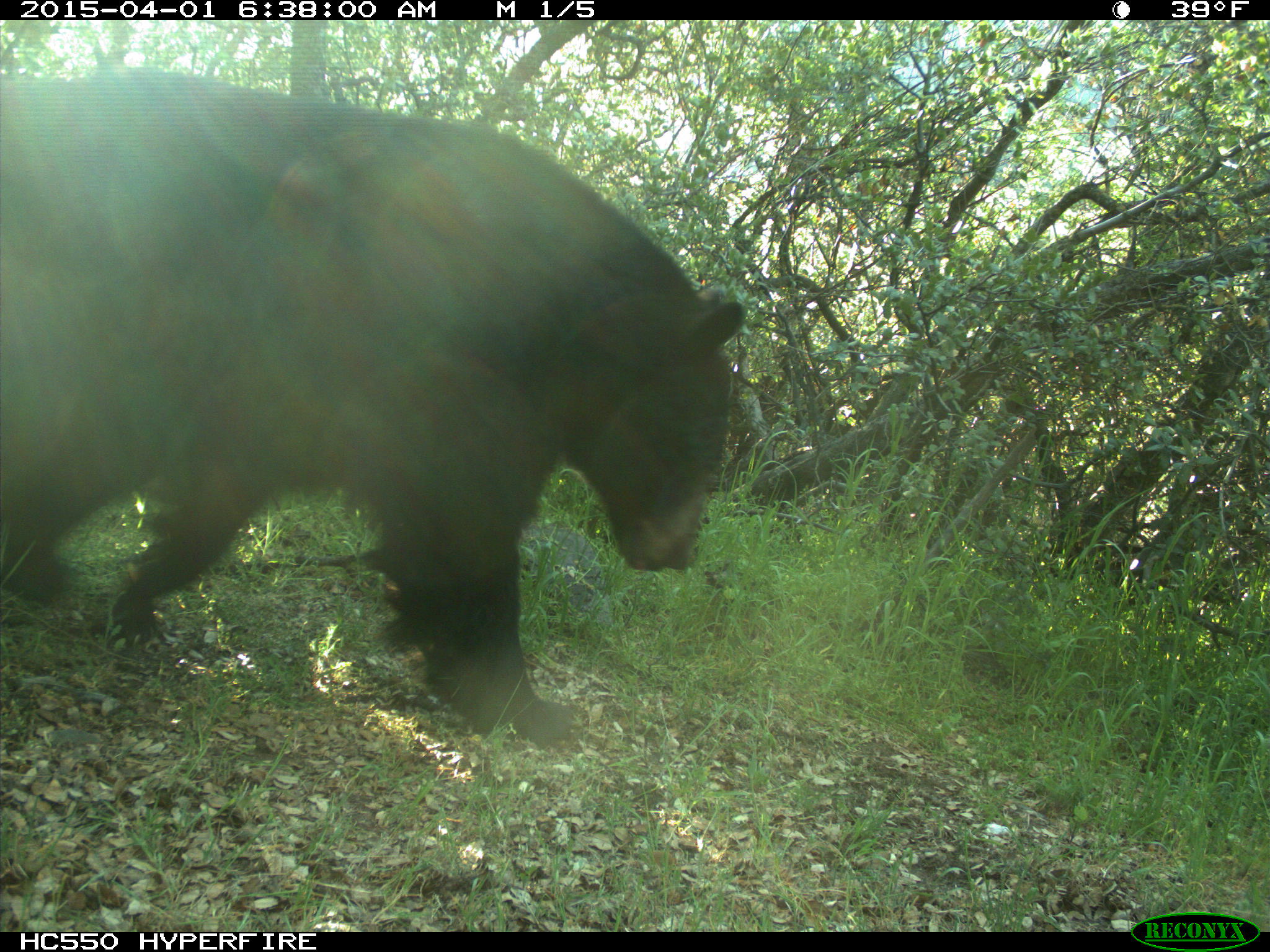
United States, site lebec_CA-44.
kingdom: Animalia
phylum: Chordata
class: Mammalia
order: Carnivora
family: Ursidae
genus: Ursus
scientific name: Ursus americanus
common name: american black bear